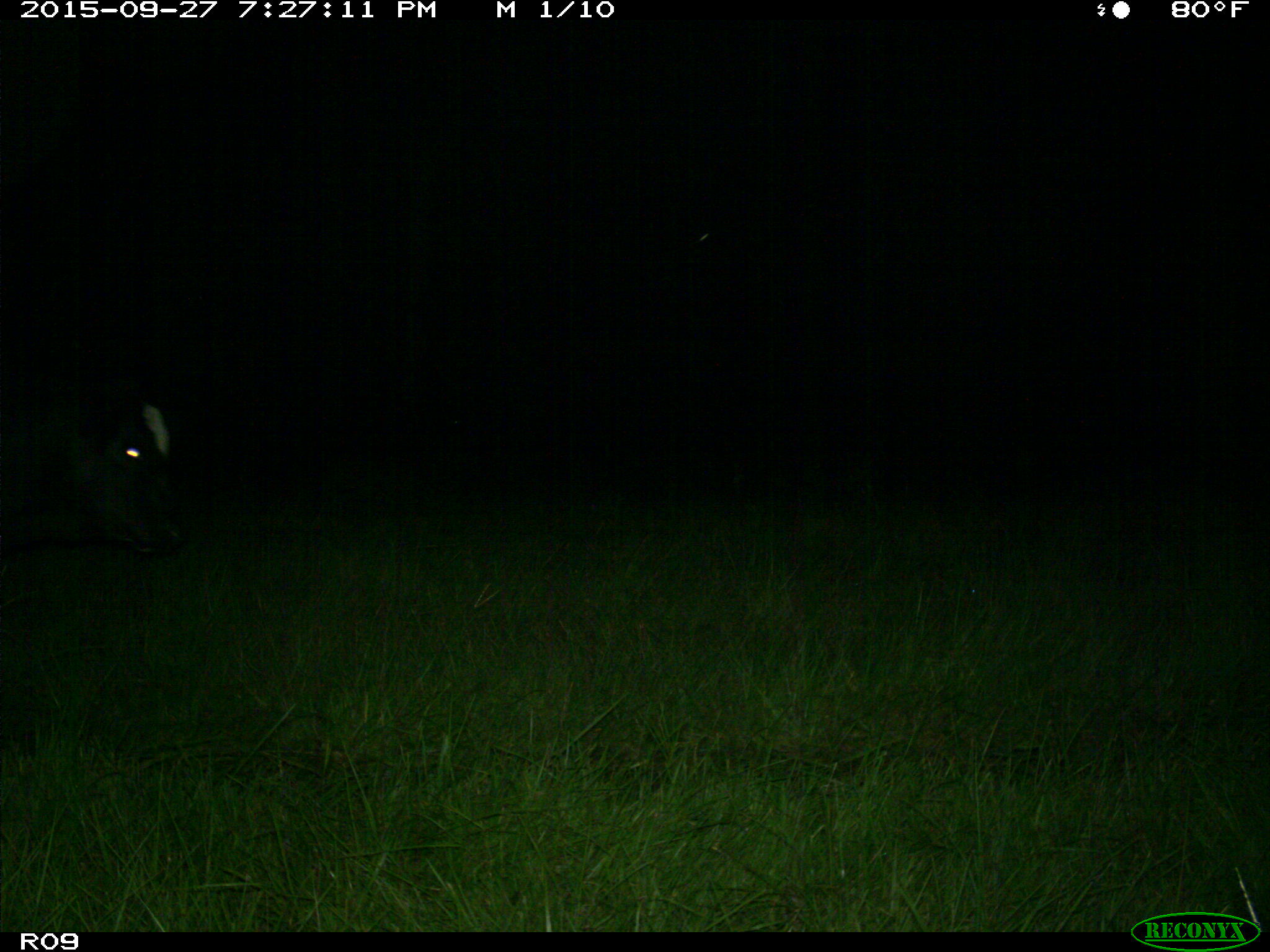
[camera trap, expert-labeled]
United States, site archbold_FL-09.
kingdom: Animalia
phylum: Chordata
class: Mammalia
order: Artiodactyla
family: Bovidae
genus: Bos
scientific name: Bos taurus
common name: domestic cow